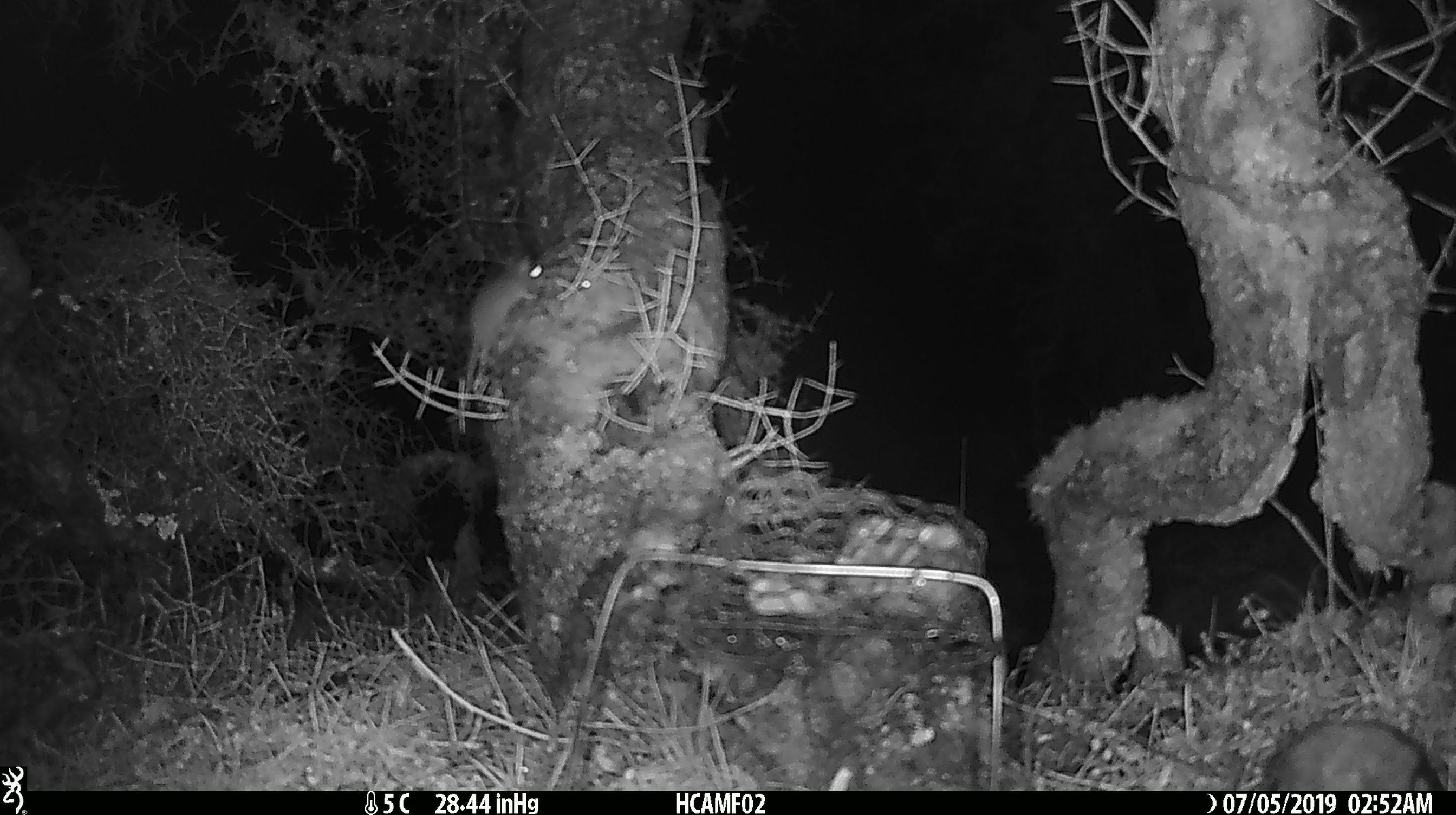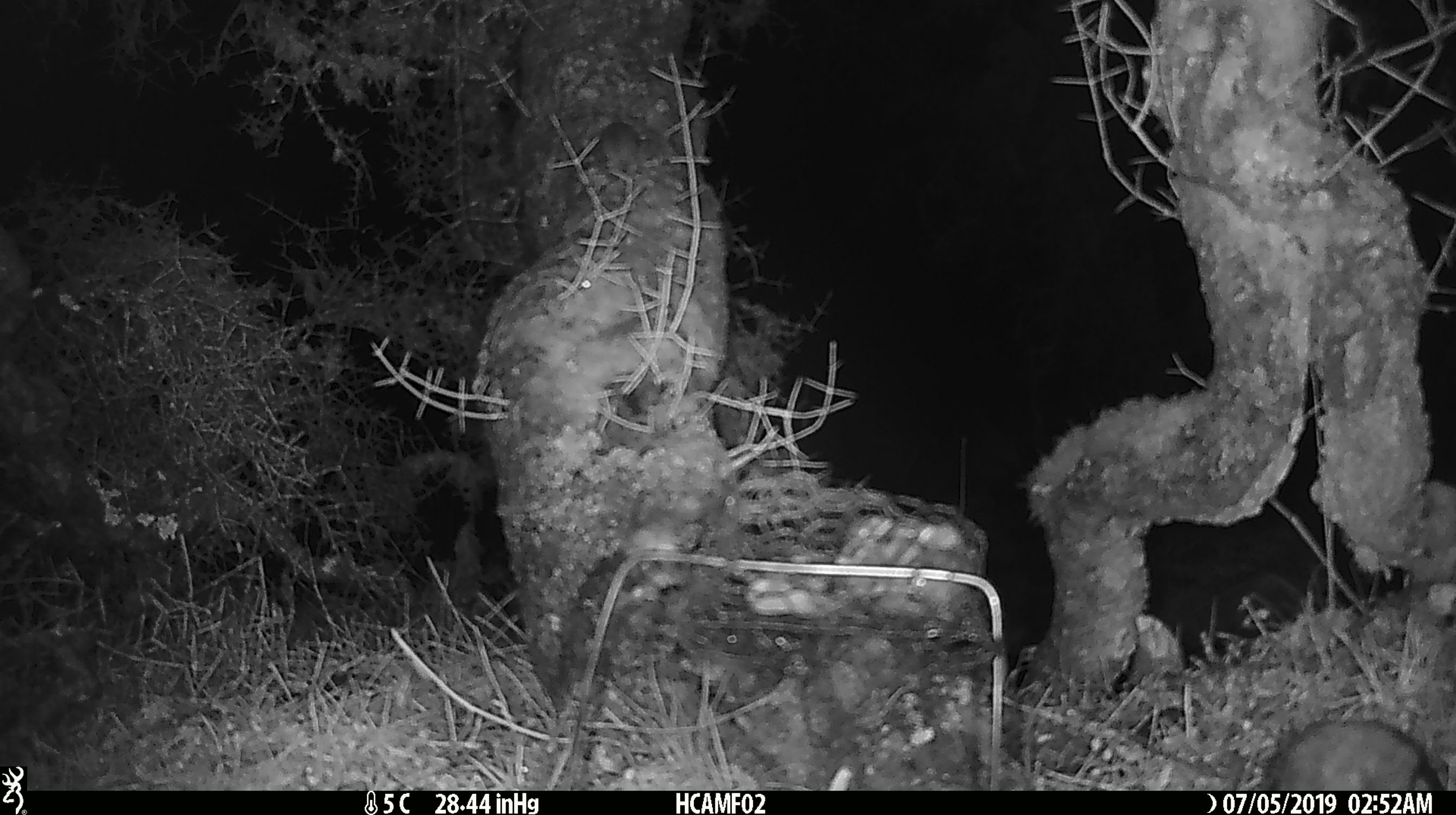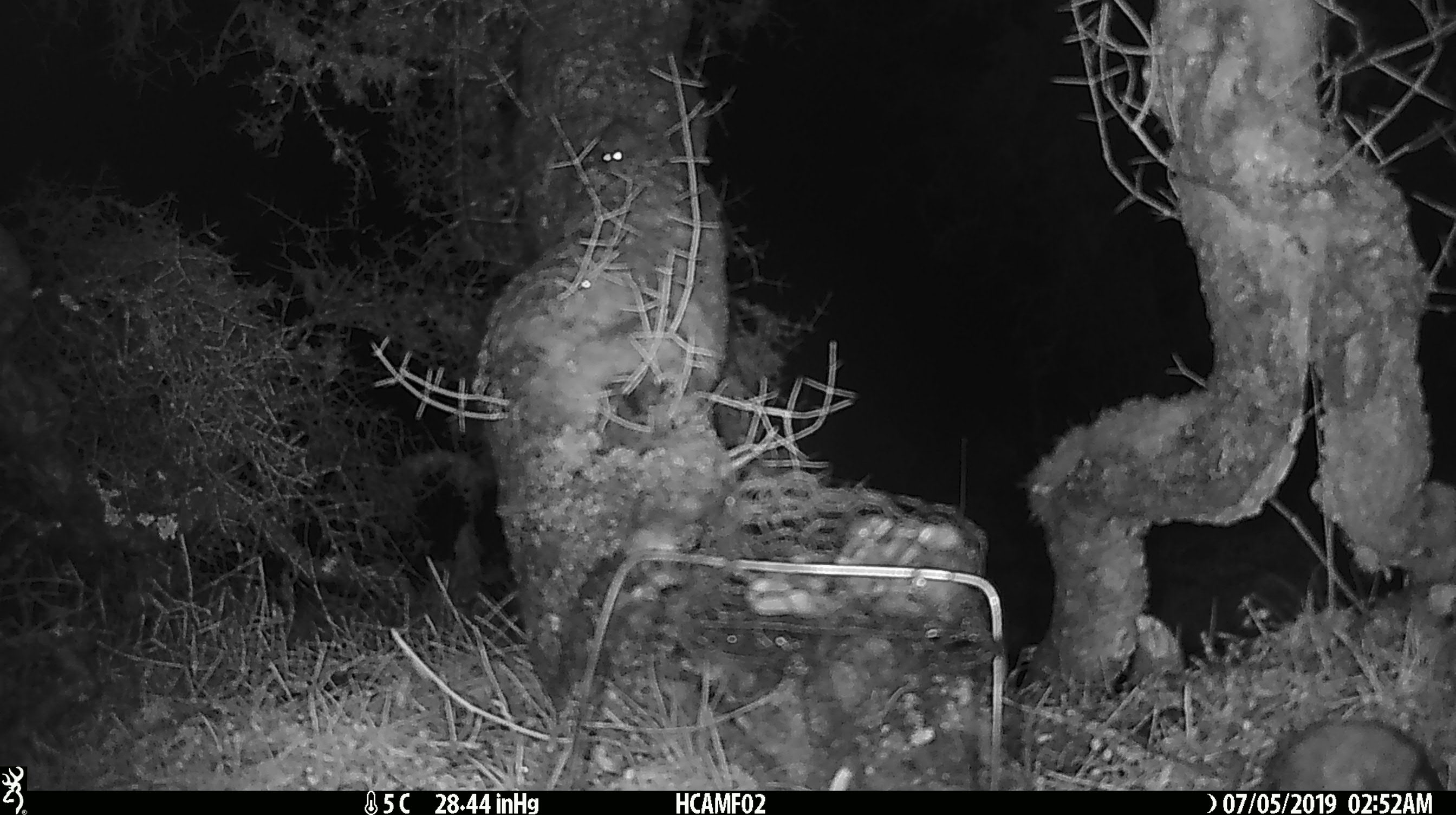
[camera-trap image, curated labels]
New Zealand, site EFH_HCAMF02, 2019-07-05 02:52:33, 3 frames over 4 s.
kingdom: Animalia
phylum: Chordata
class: Mammalia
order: Rodentia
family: Muridae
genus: Mus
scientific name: Mus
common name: mouse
Mouse (Mus).